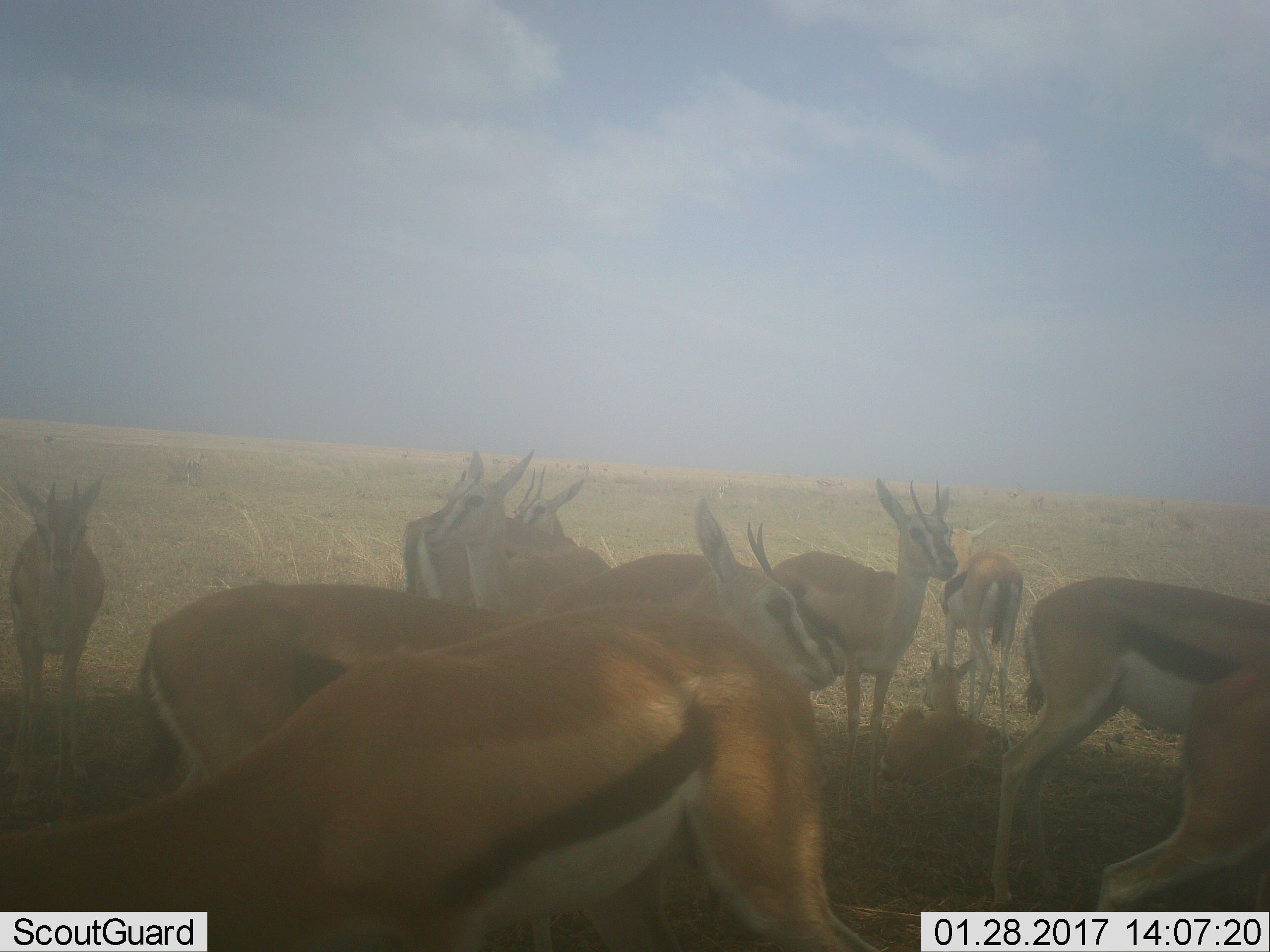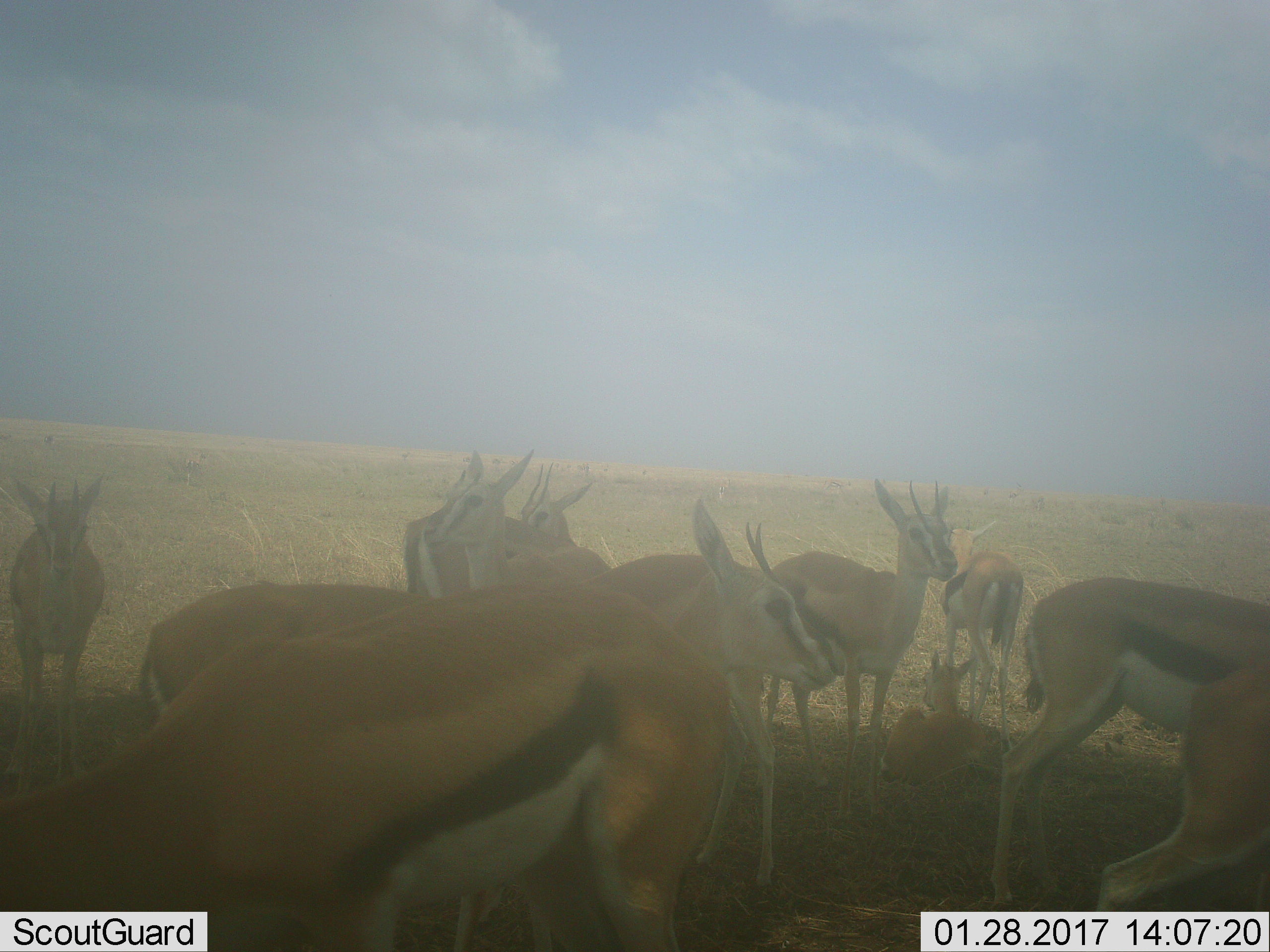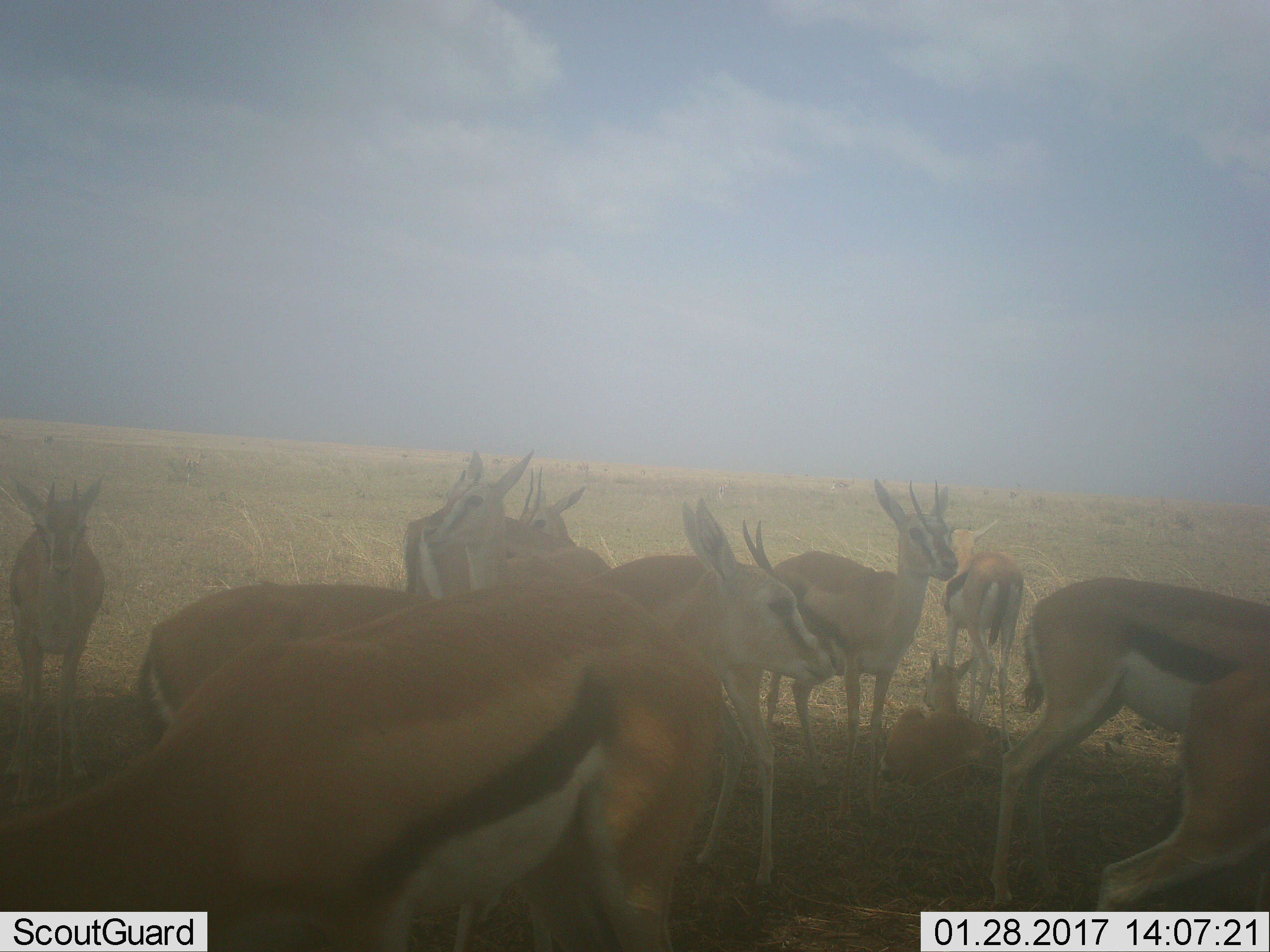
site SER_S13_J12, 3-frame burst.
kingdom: Animalia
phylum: Chordata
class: Mammalia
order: Artiodactyla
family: Bovidae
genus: Eudorcas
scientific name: Eudorcas thomsonii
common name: thomson's gazelle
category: gazellethomsons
Gazellethomsons (thomson's gazelle) (Eudorcas thomsonii), count 11-50. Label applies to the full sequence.